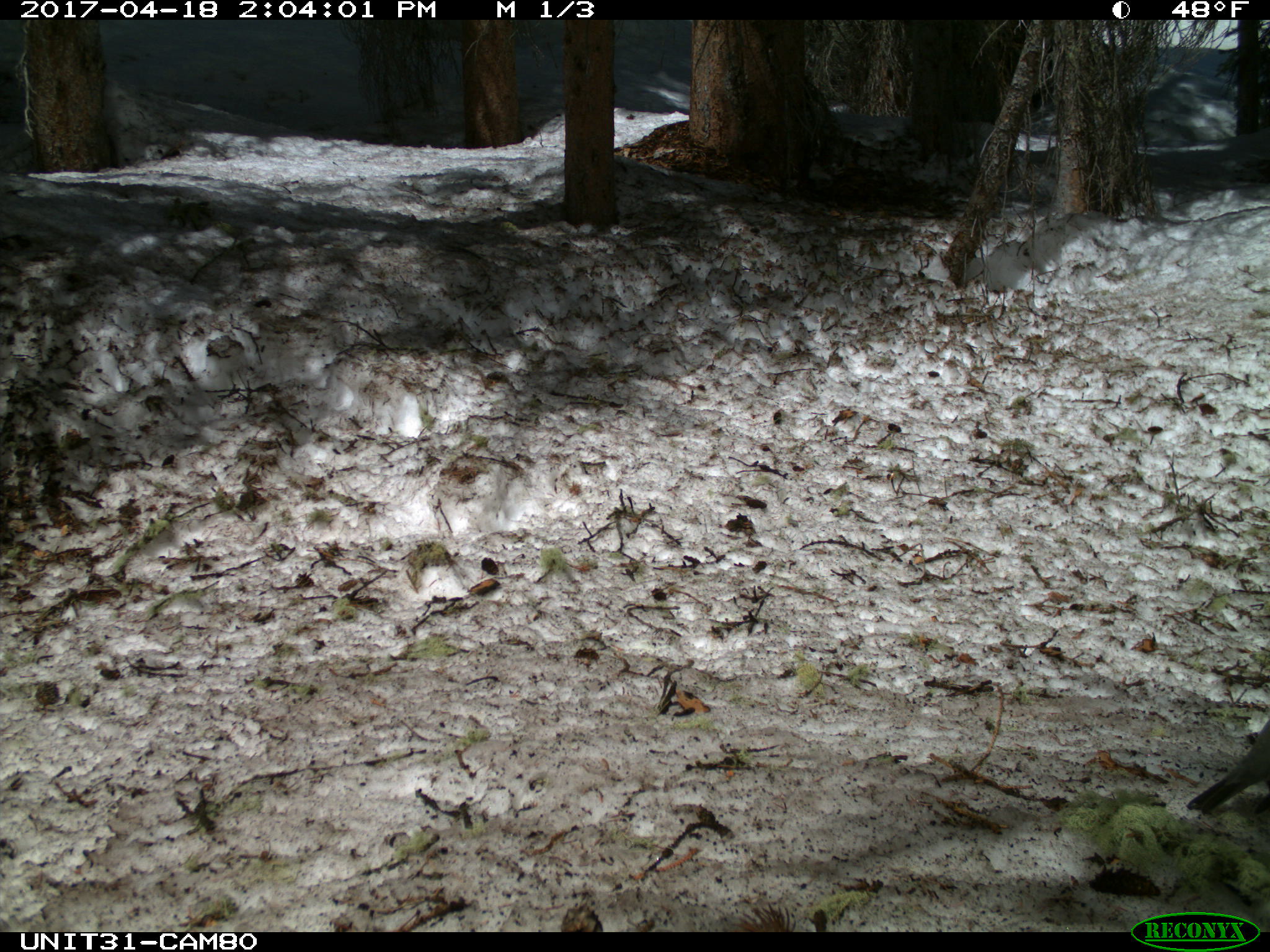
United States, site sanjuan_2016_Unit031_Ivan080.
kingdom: Animalia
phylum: Chordata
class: Aves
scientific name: Aves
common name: birds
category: unidentified bird